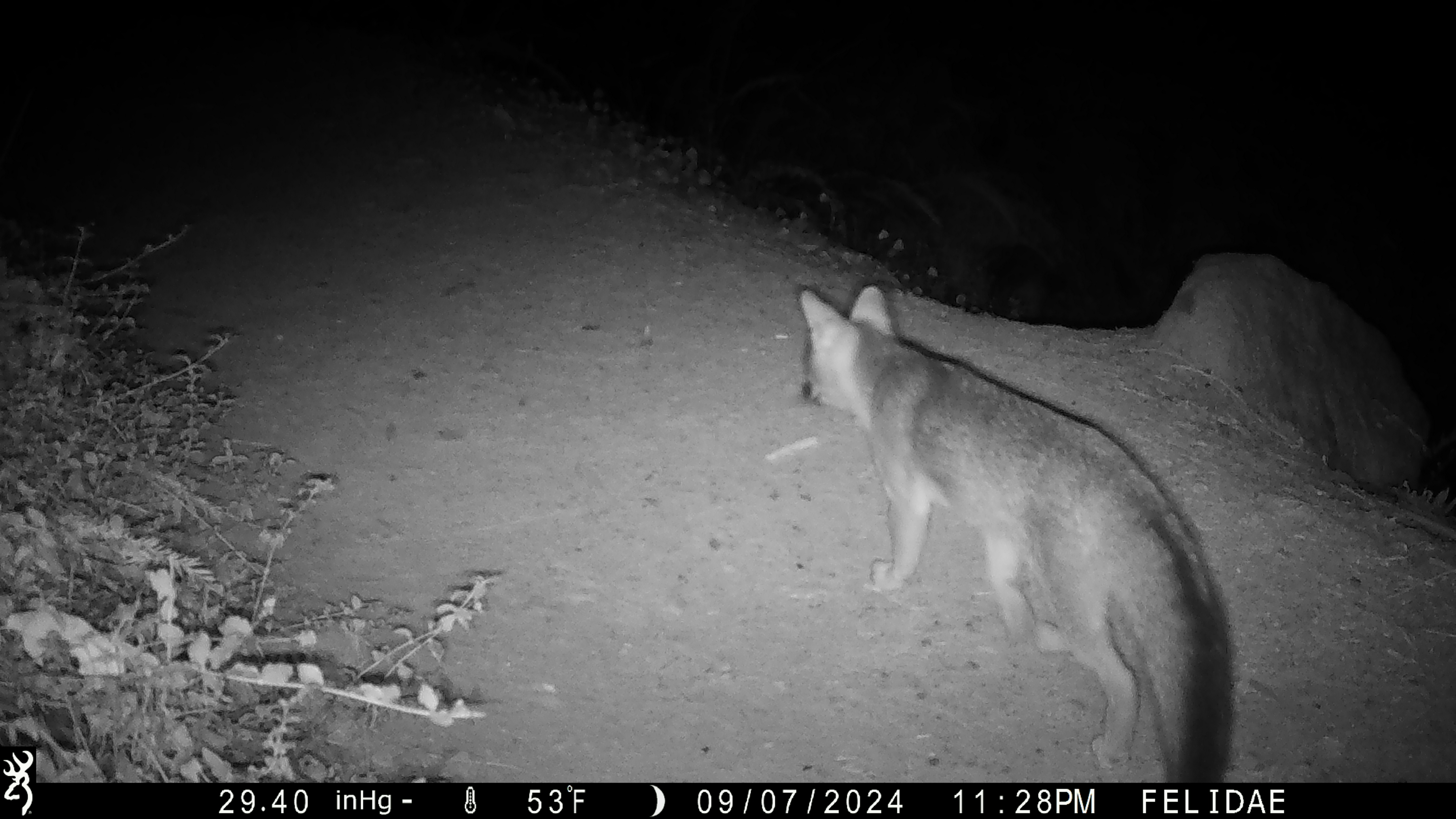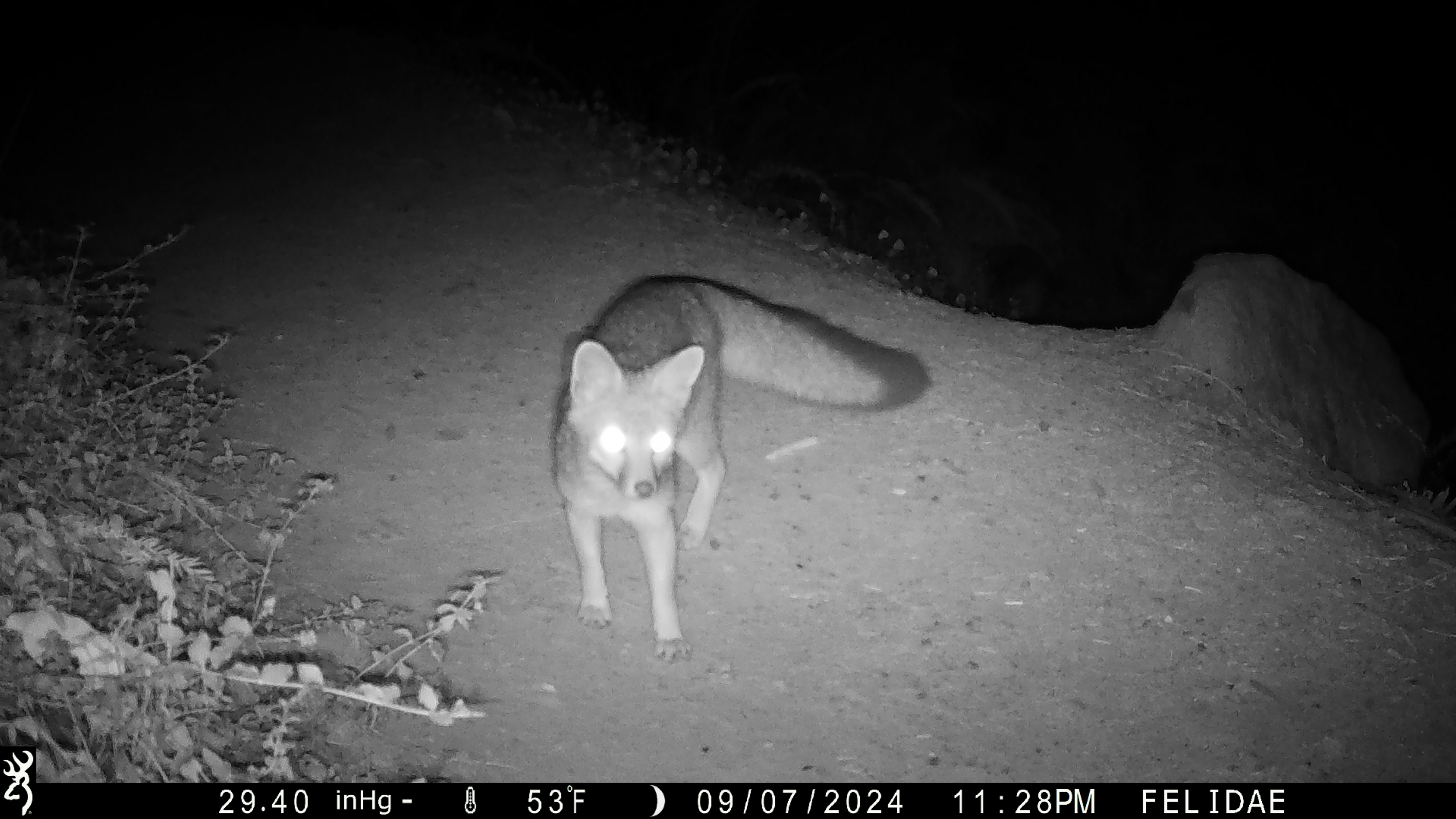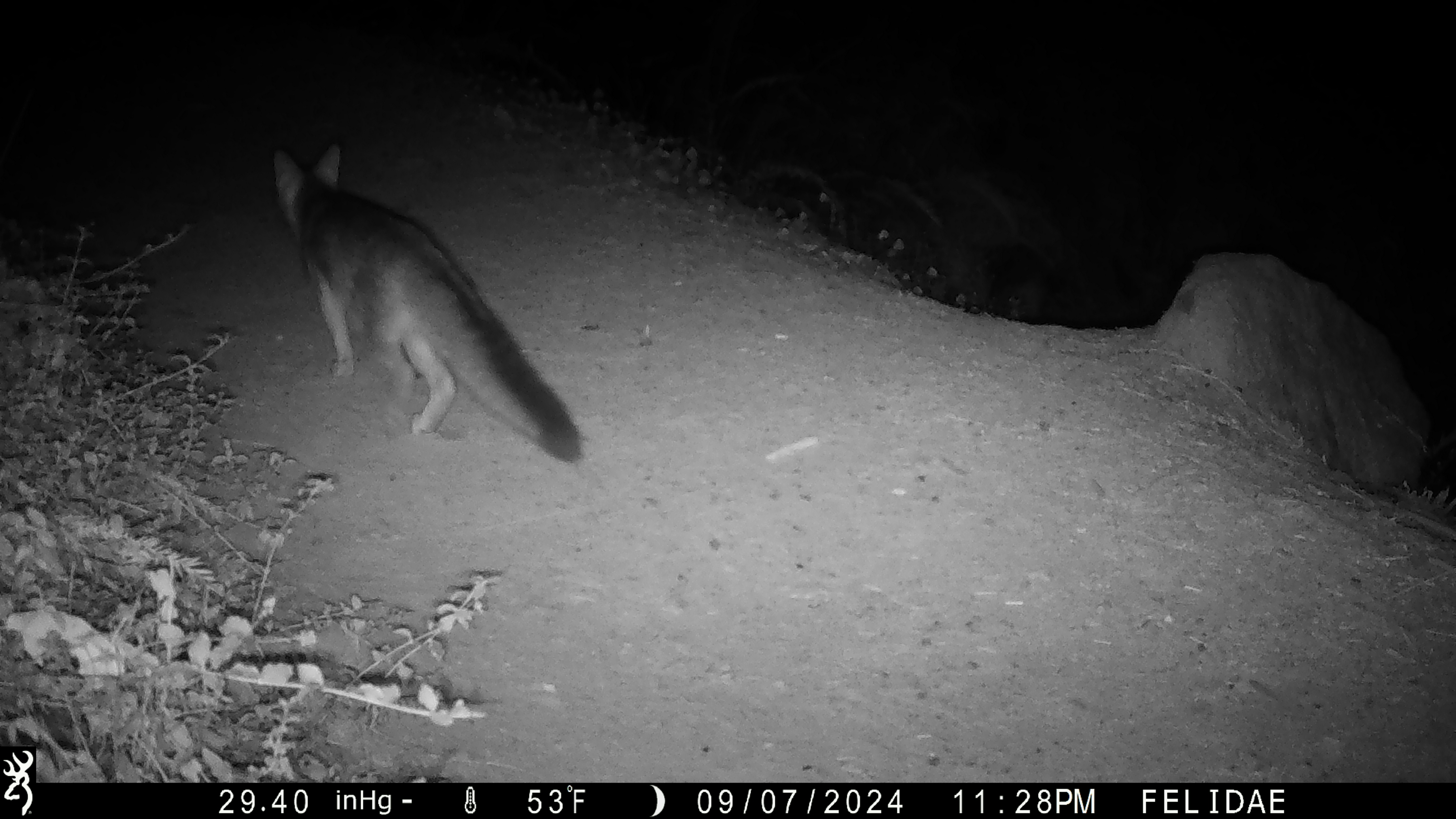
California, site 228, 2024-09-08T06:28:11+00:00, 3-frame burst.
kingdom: Animalia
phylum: Chordata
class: Mammalia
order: Carnivora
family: Canidae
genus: Urocyon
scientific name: Urocyon cinereoargenteus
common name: gray fox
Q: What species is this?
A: Gray fox (Urocyon cinereoargenteus).